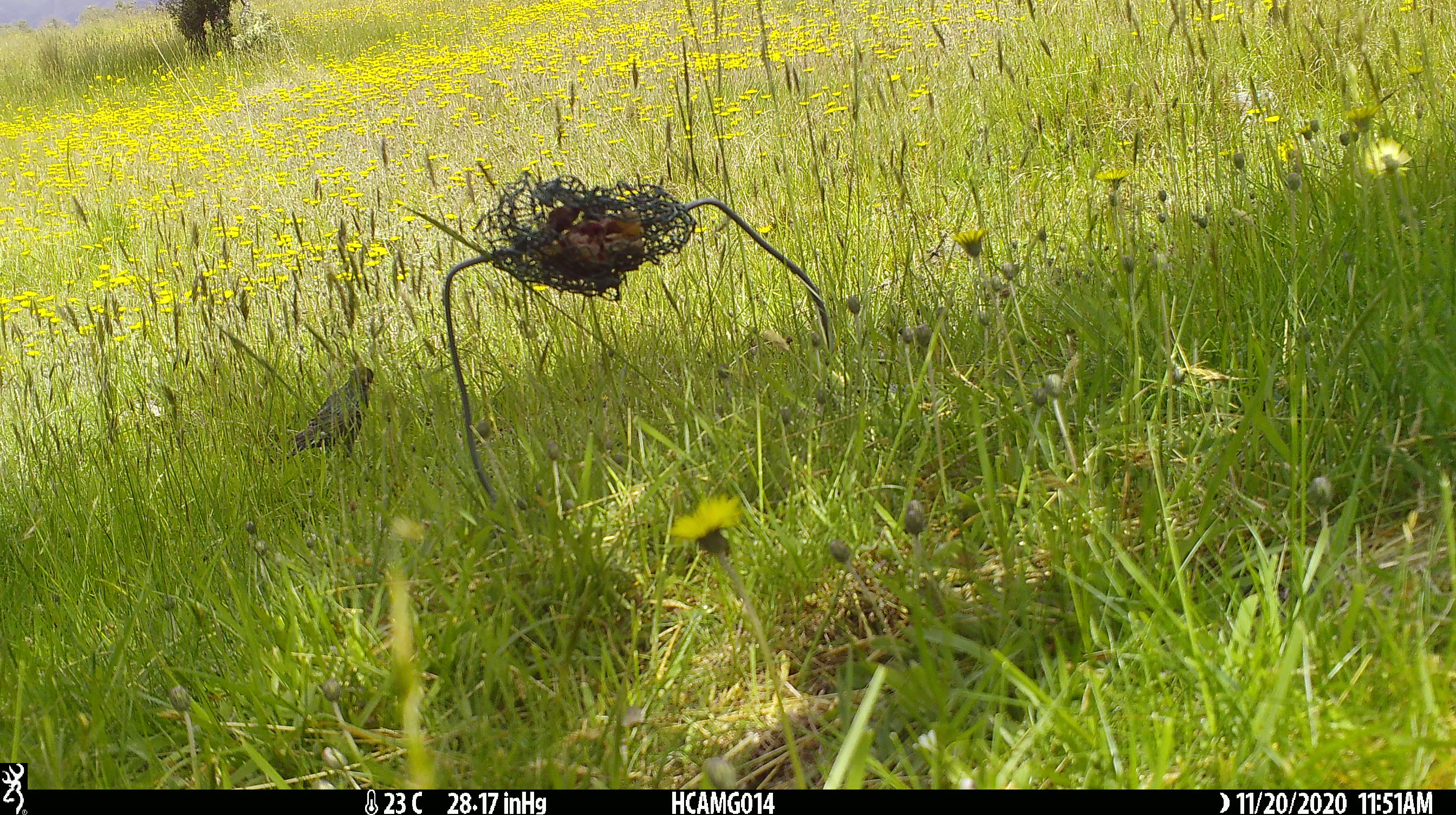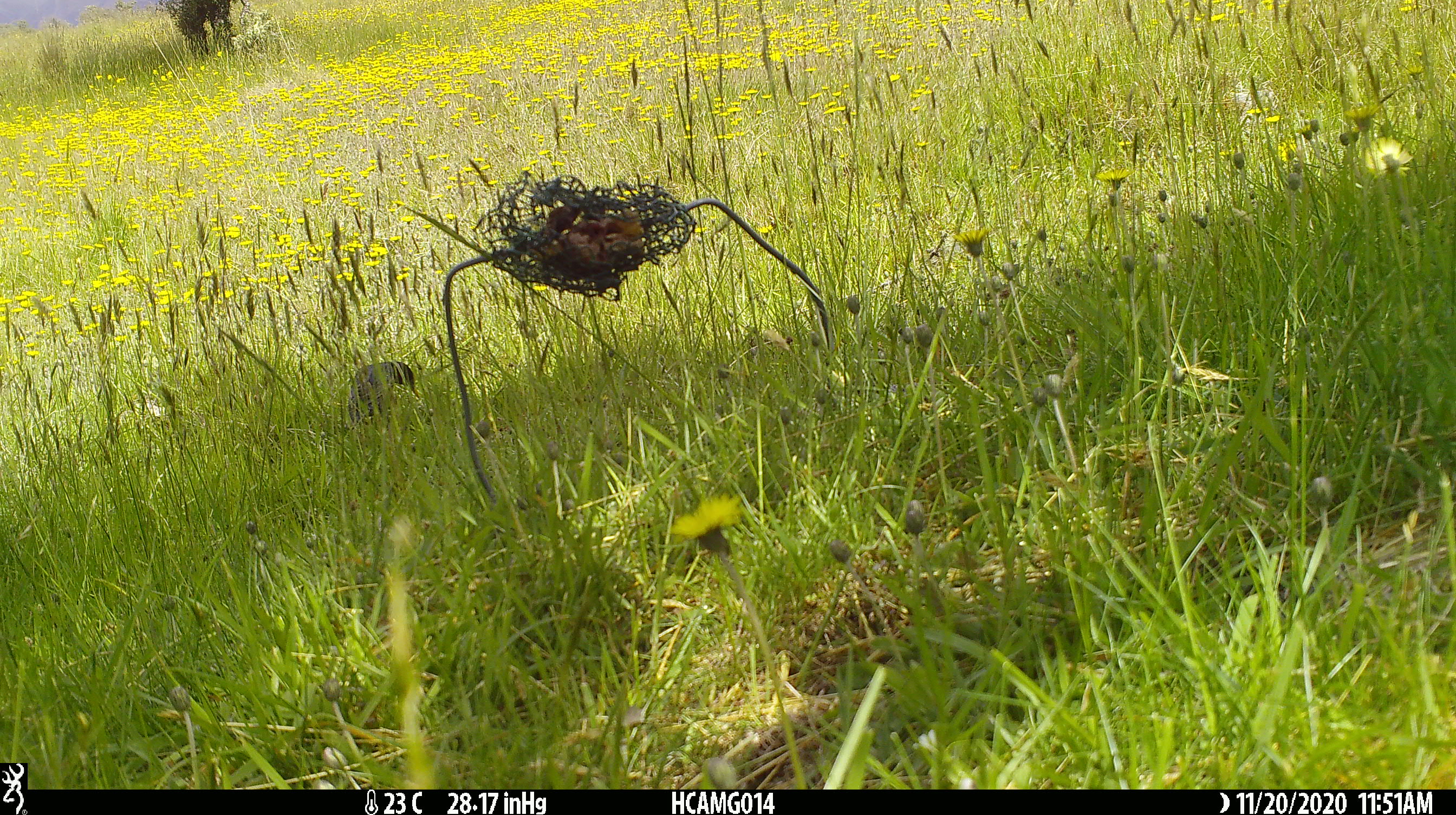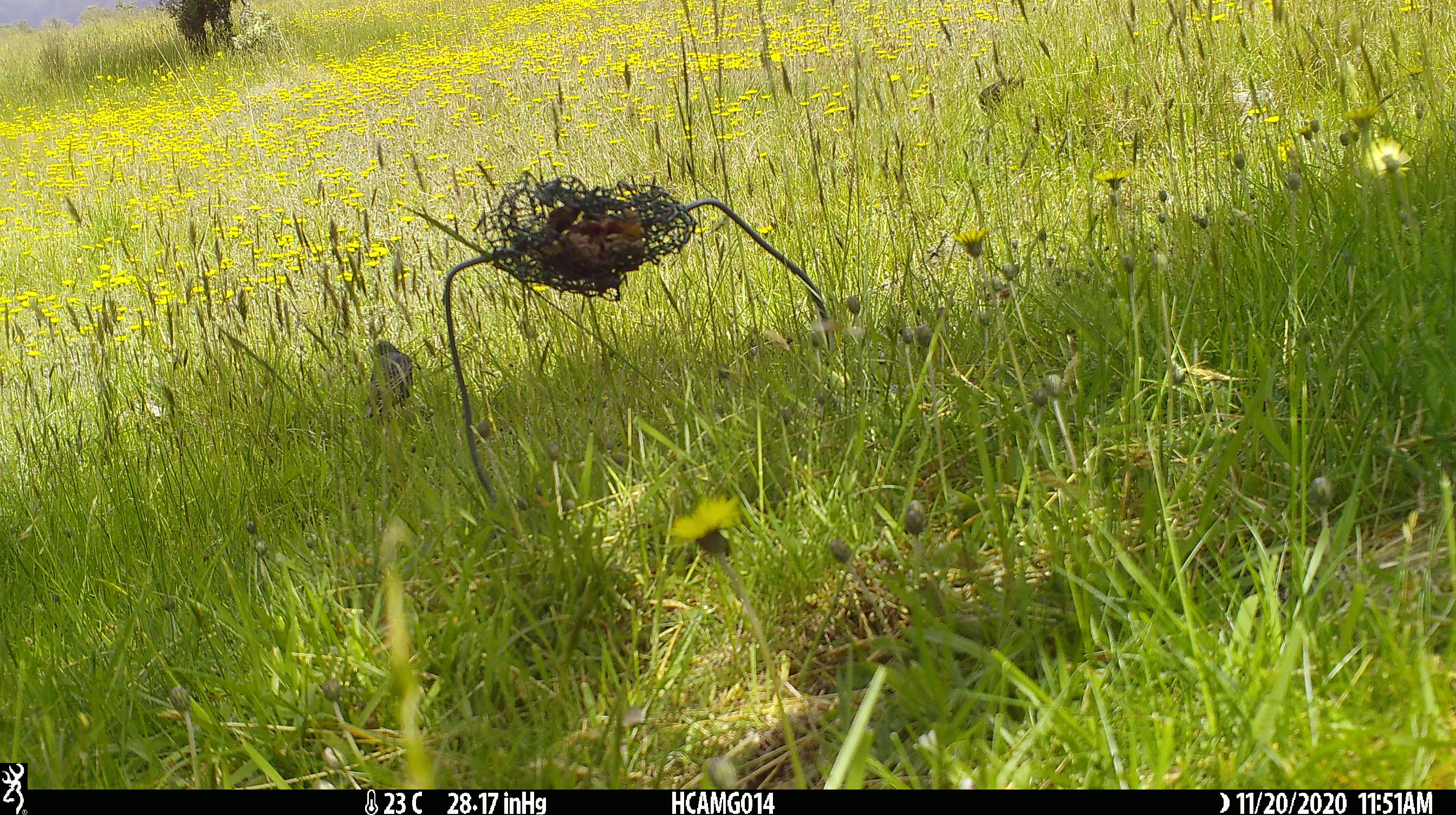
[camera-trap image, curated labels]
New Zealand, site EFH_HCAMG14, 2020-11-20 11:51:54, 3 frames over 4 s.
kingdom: Animalia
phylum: Chordata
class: Aves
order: Passeriformes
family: Sturnidae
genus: Sturnus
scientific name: Sturnus vulgaris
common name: european starling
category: starling